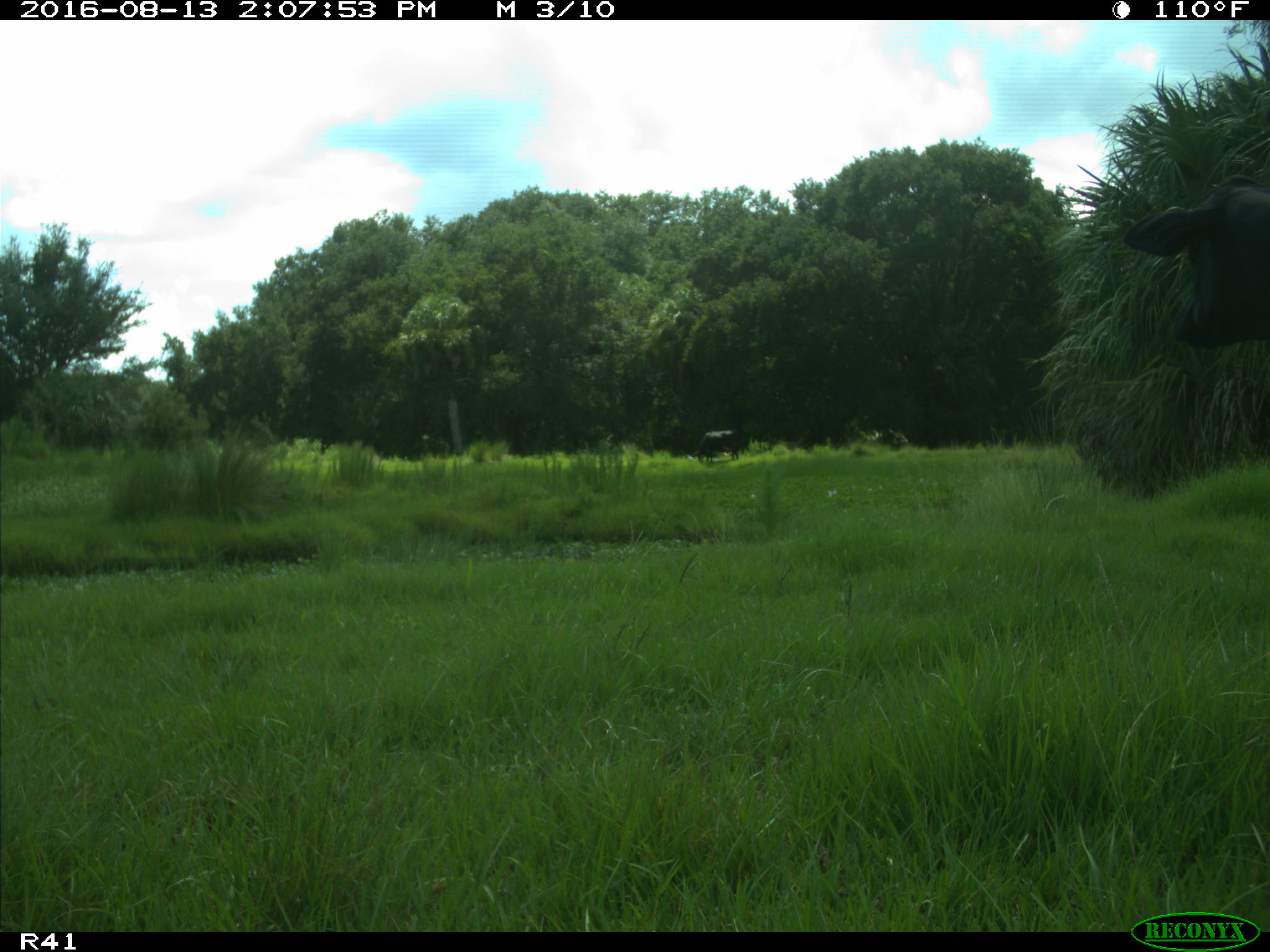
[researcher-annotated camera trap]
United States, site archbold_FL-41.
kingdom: Animalia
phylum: Chordata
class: Mammalia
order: Artiodactyla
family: Bovidae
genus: Bos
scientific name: Bos taurus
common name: domestic cow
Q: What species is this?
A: Bos taurus (domestic cow).